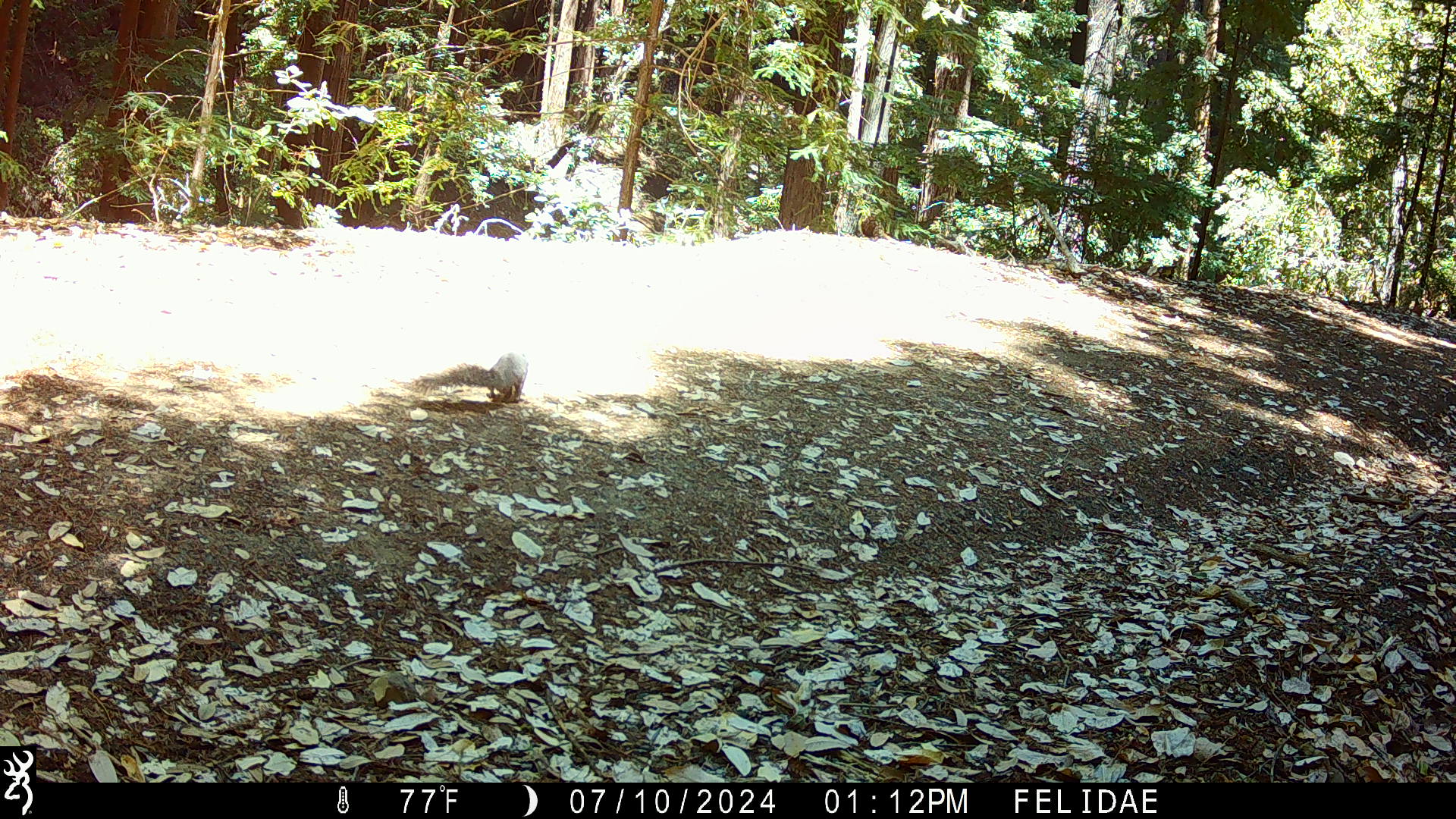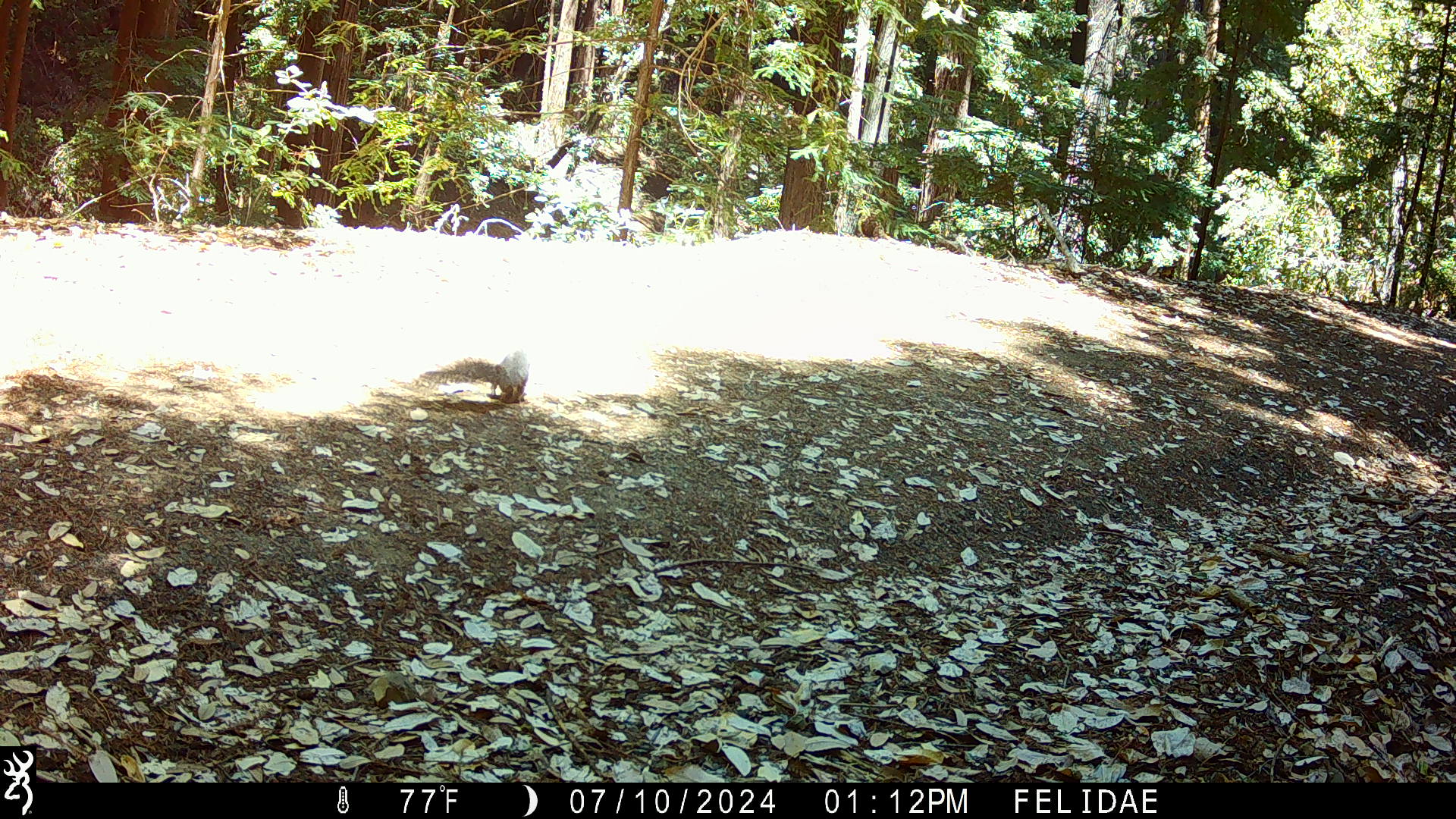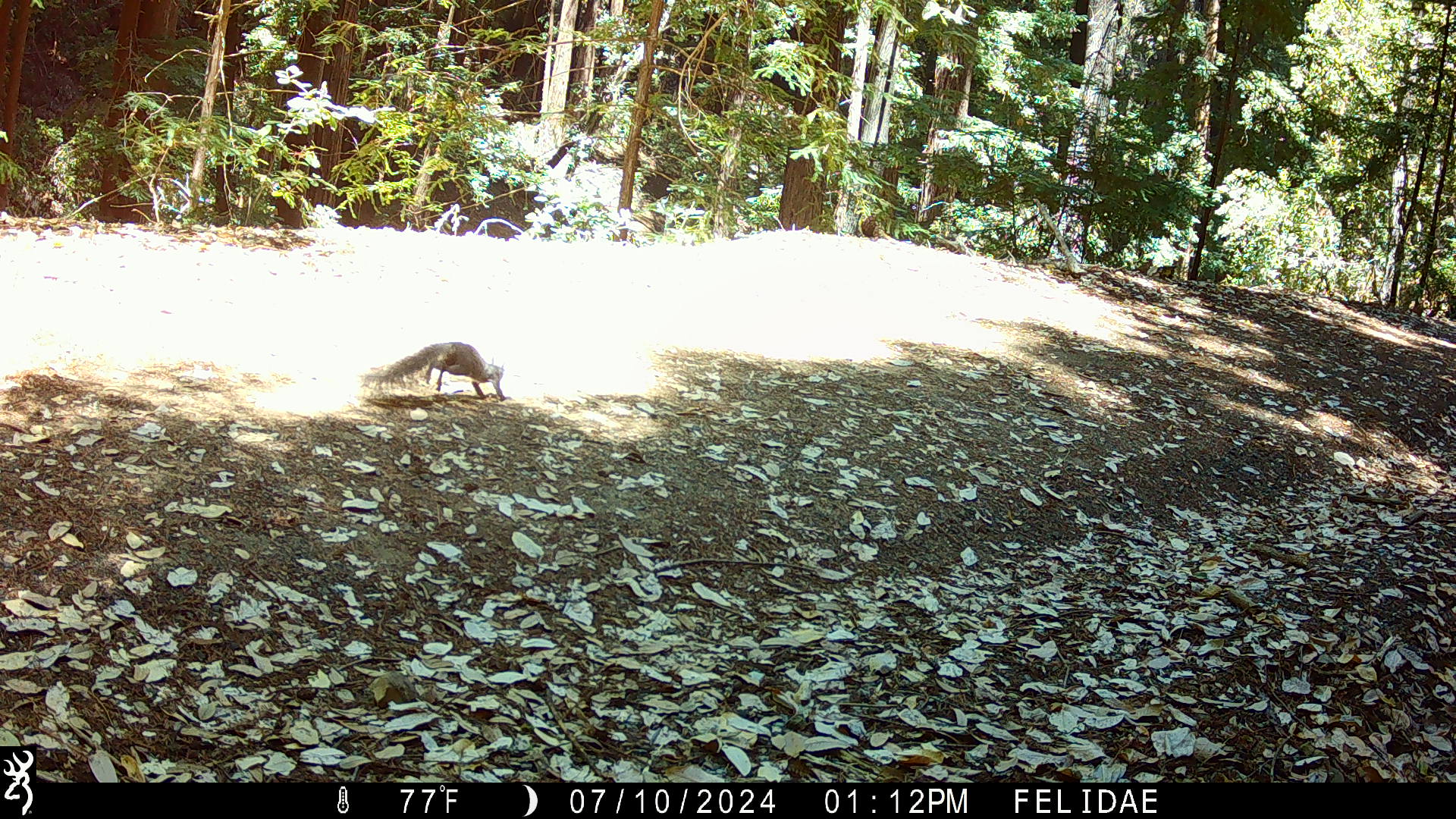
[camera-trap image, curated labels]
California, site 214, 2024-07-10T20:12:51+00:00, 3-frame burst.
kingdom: Animalia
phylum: Chordata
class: Mammalia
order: Rodentia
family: Sciuridae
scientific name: Sciuridae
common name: squirrel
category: unknown squirrel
Unknown squirrel (squirrel) (Sciuridae).